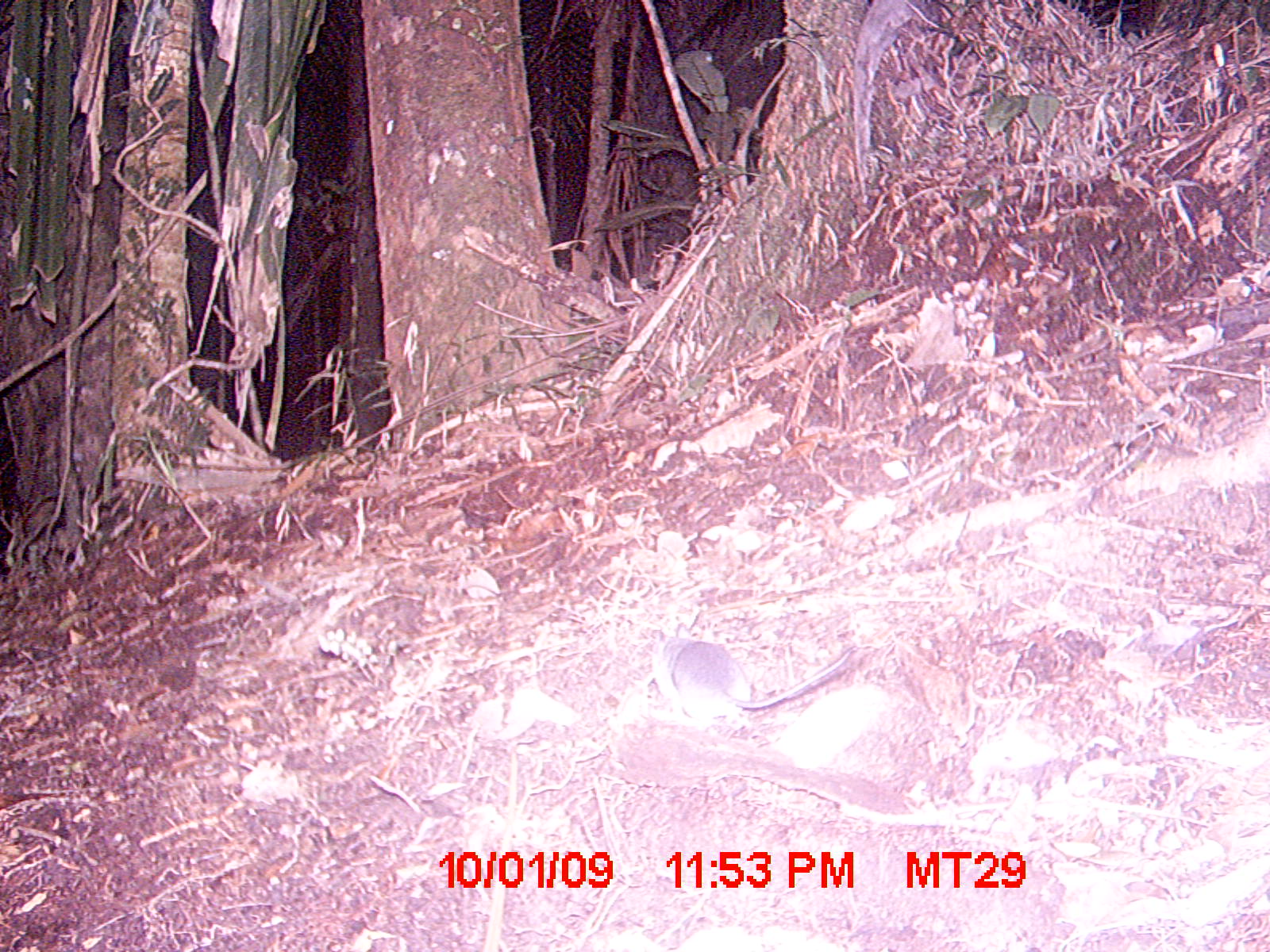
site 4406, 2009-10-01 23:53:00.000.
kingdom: Animalia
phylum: Chordata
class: Mammalia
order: Rodentia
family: Nesomyidae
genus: Eliurus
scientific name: Eliurus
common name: eliurus rat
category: eliurus sp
Eliurus sp (eliurus rat) (Eliurus), count 1.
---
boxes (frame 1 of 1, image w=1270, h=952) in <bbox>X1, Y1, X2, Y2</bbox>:
eliurus sp: <bbox>654, 631, 858, 720</bbox>